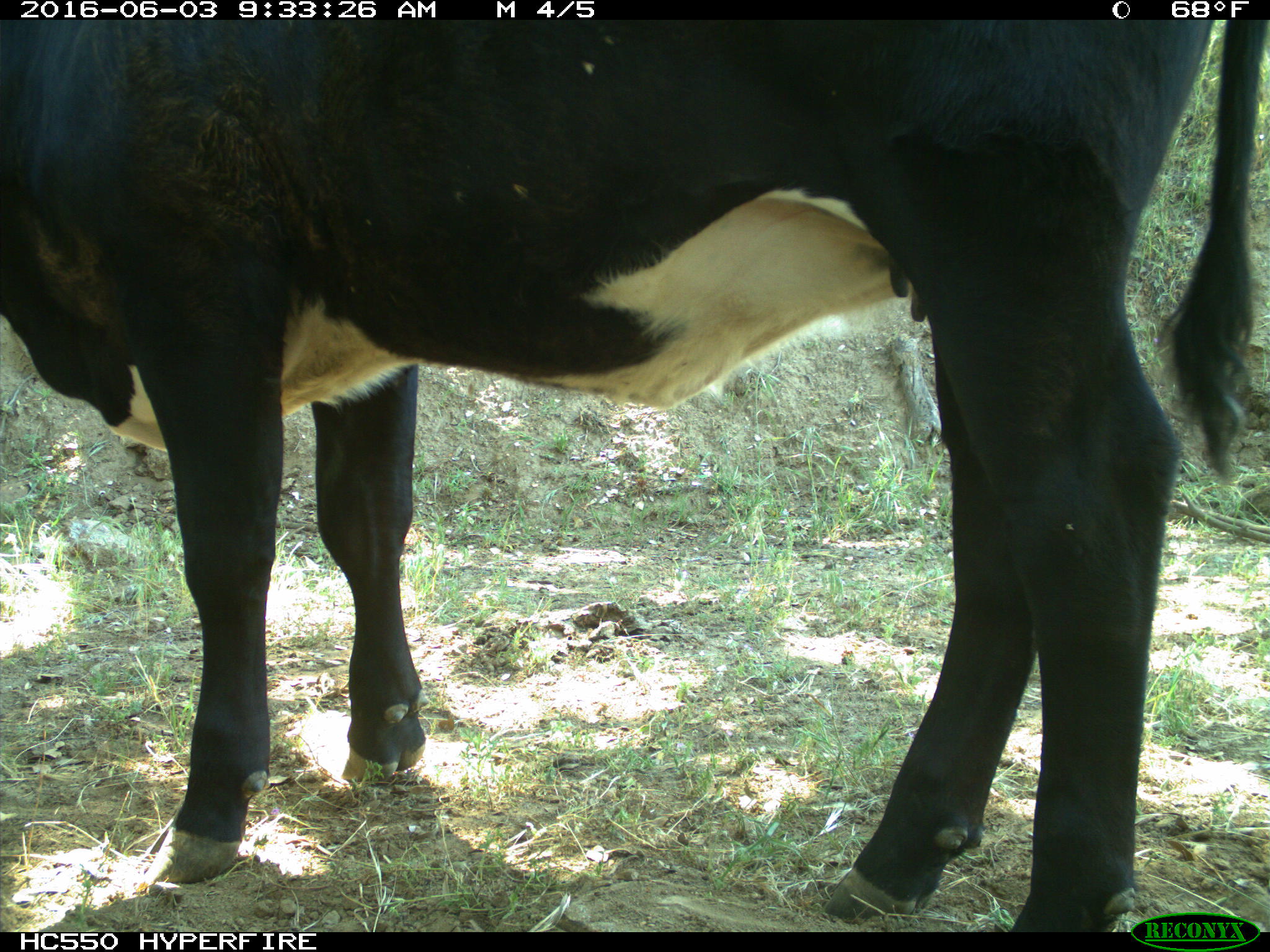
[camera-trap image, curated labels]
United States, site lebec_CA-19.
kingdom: Animalia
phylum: Chordata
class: Mammalia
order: Artiodactyla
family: Bovidae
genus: Bos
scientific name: Bos taurus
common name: domestic cow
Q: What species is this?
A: Bos taurus (domestic cow).